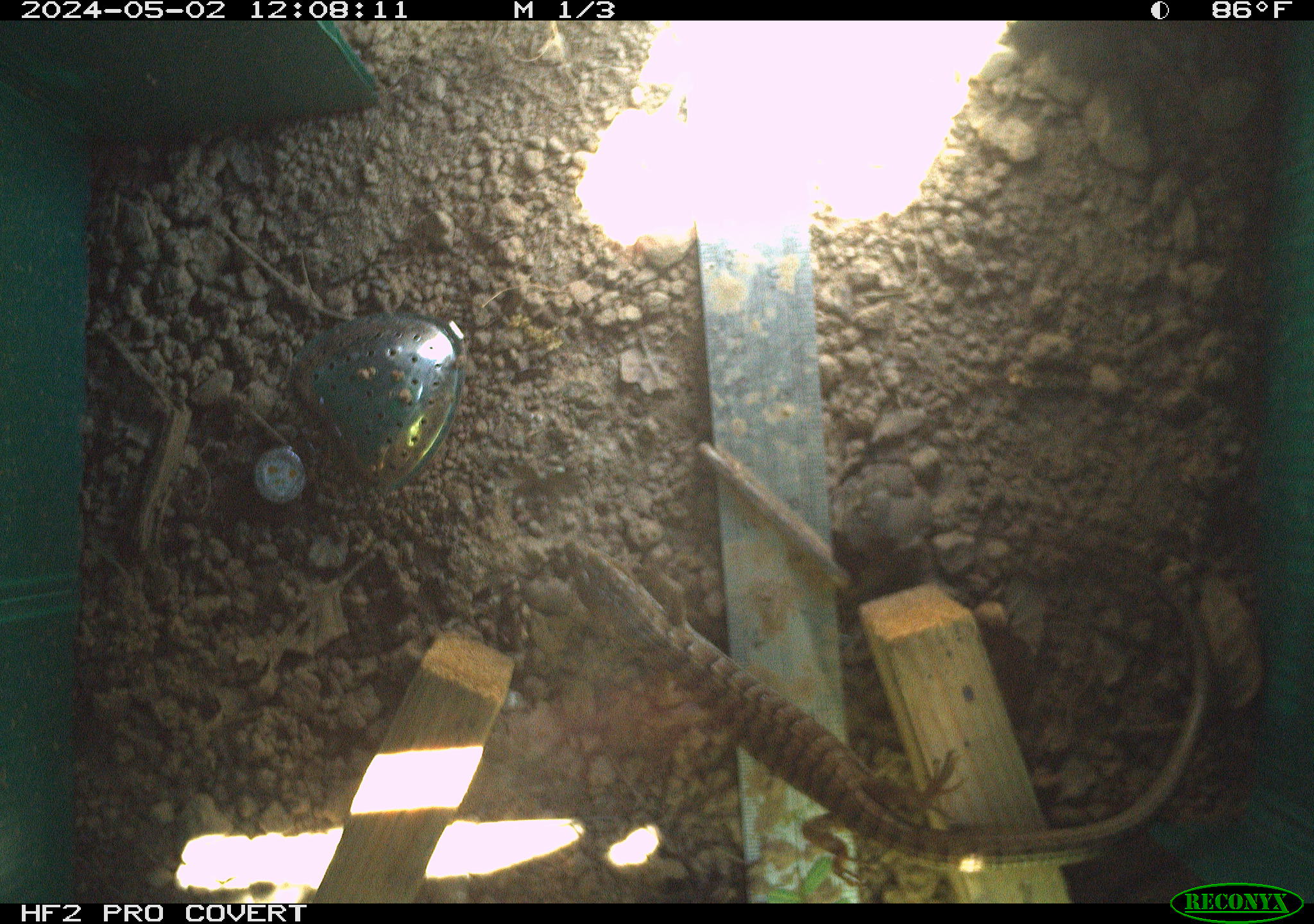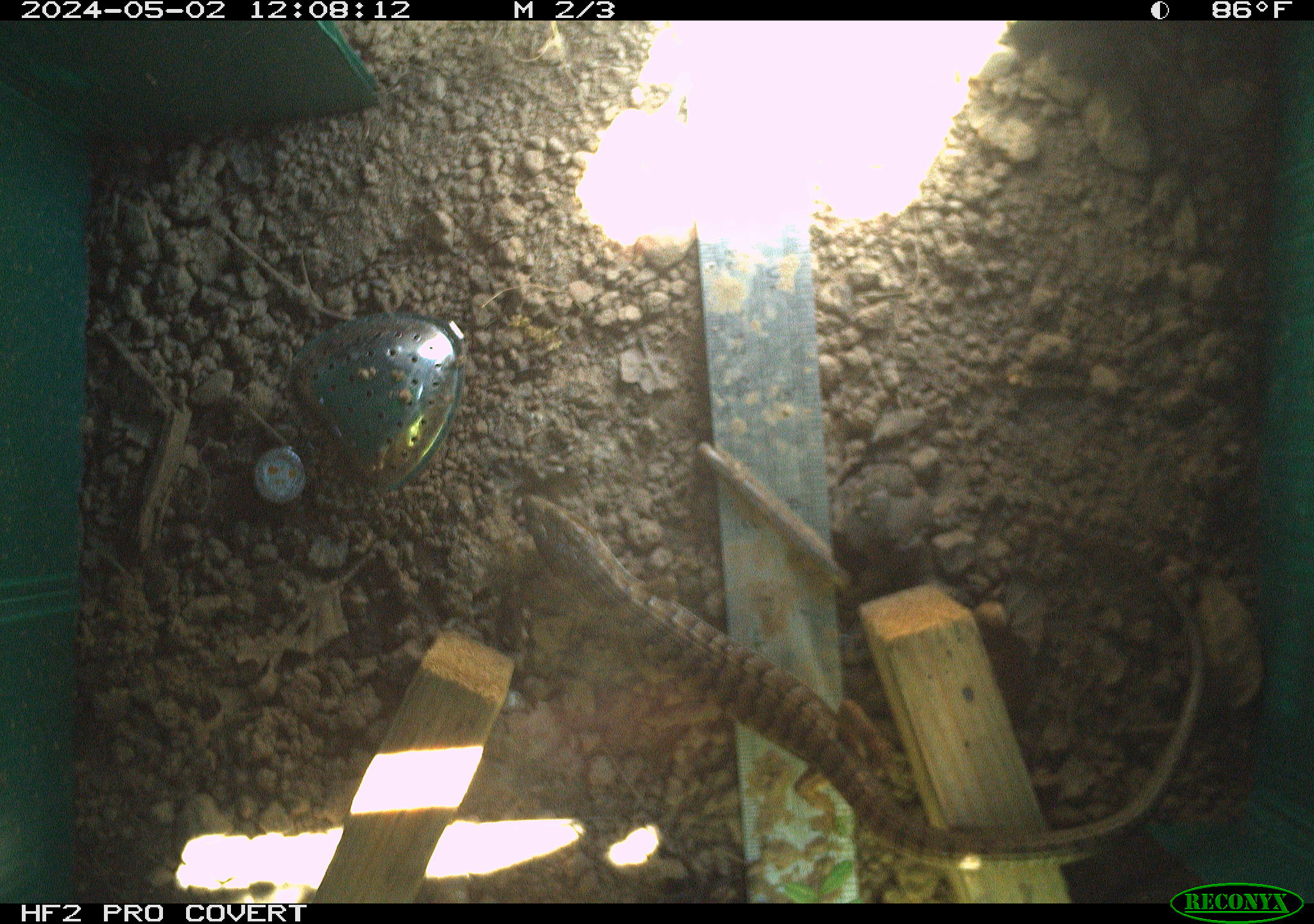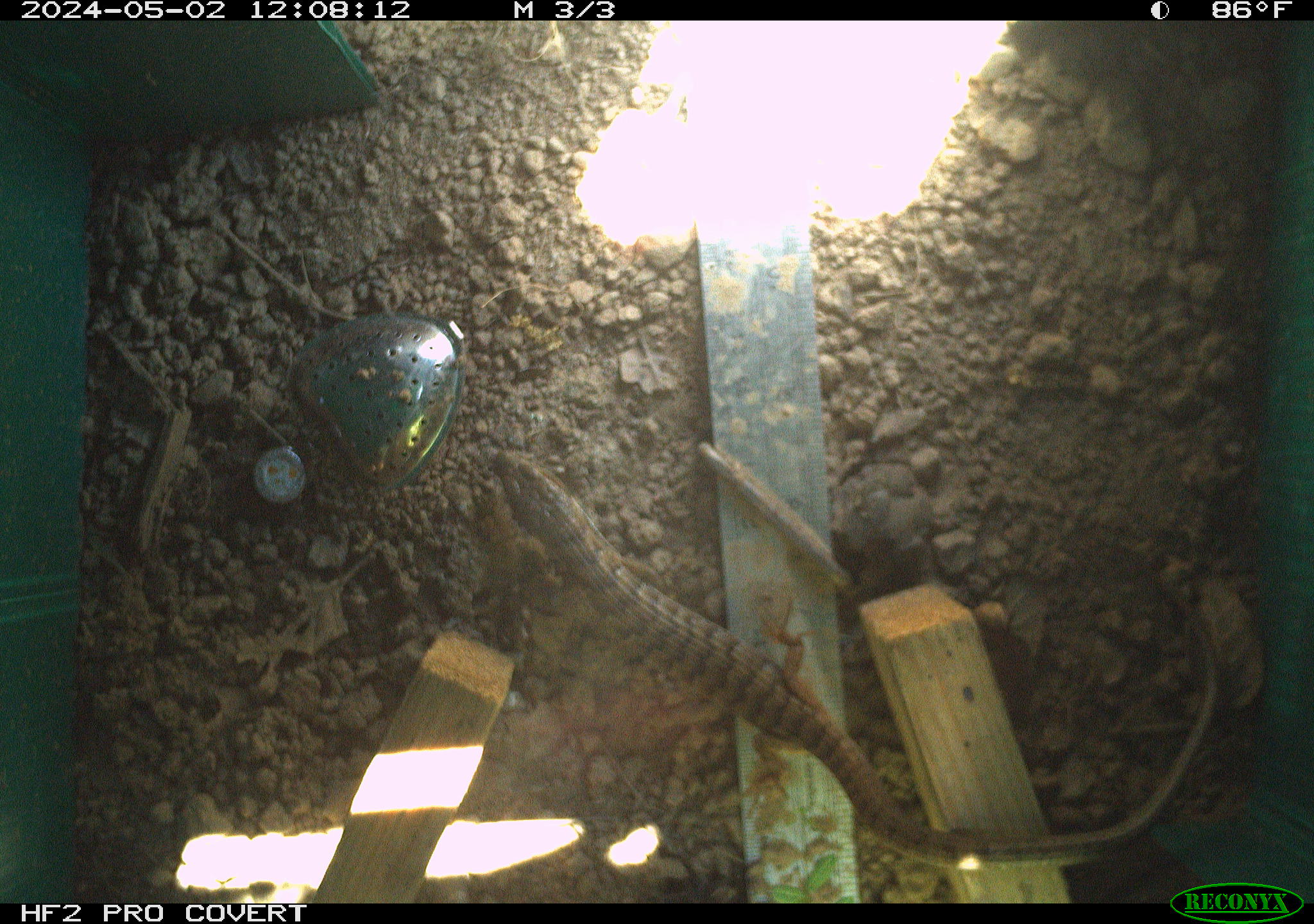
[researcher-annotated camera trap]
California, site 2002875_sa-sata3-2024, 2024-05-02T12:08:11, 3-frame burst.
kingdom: Animalia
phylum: Chordata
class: Reptilia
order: Squamata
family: Anguidae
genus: Elgaria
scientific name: Elgaria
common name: alligator lizards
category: elgaria species